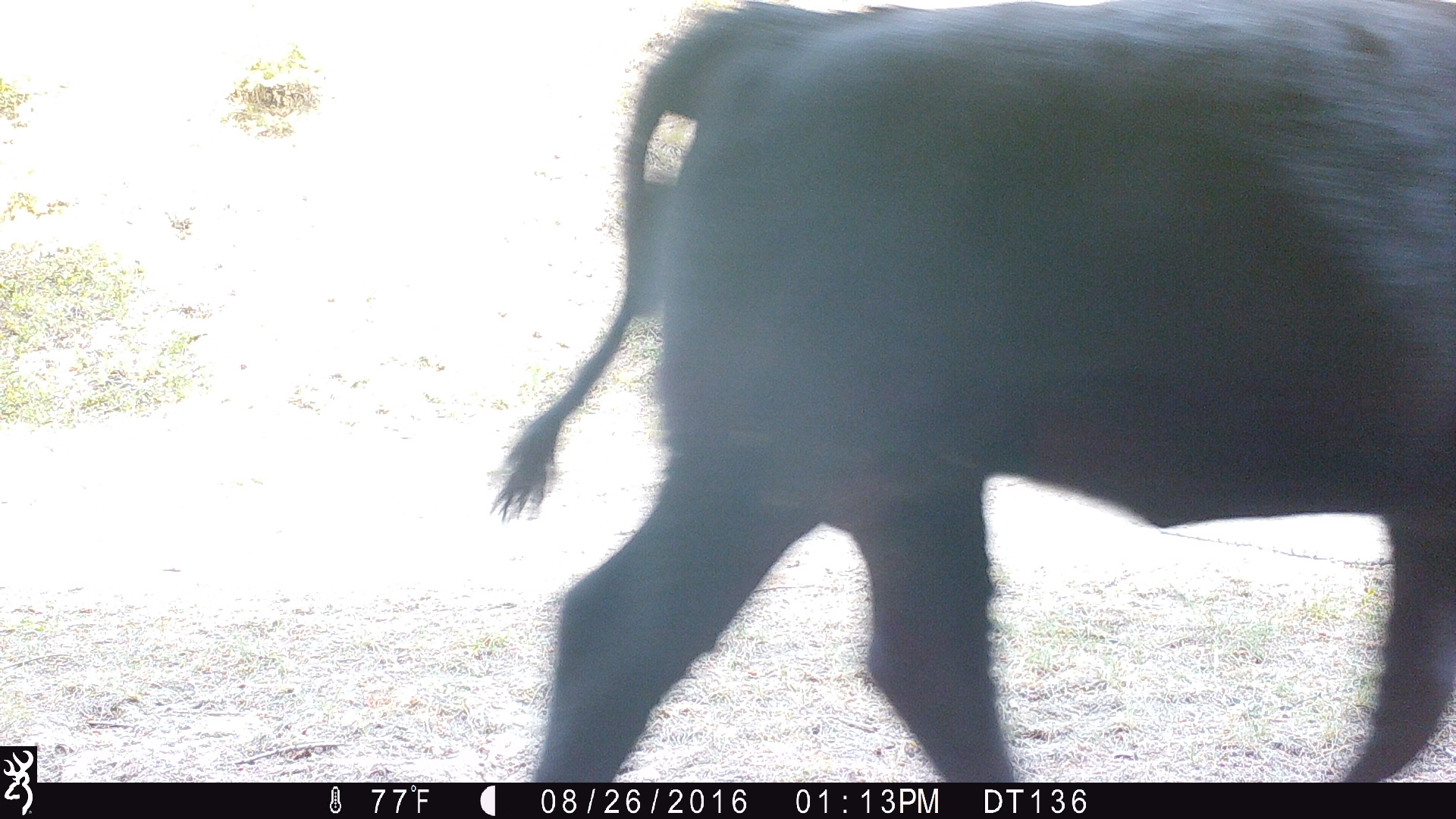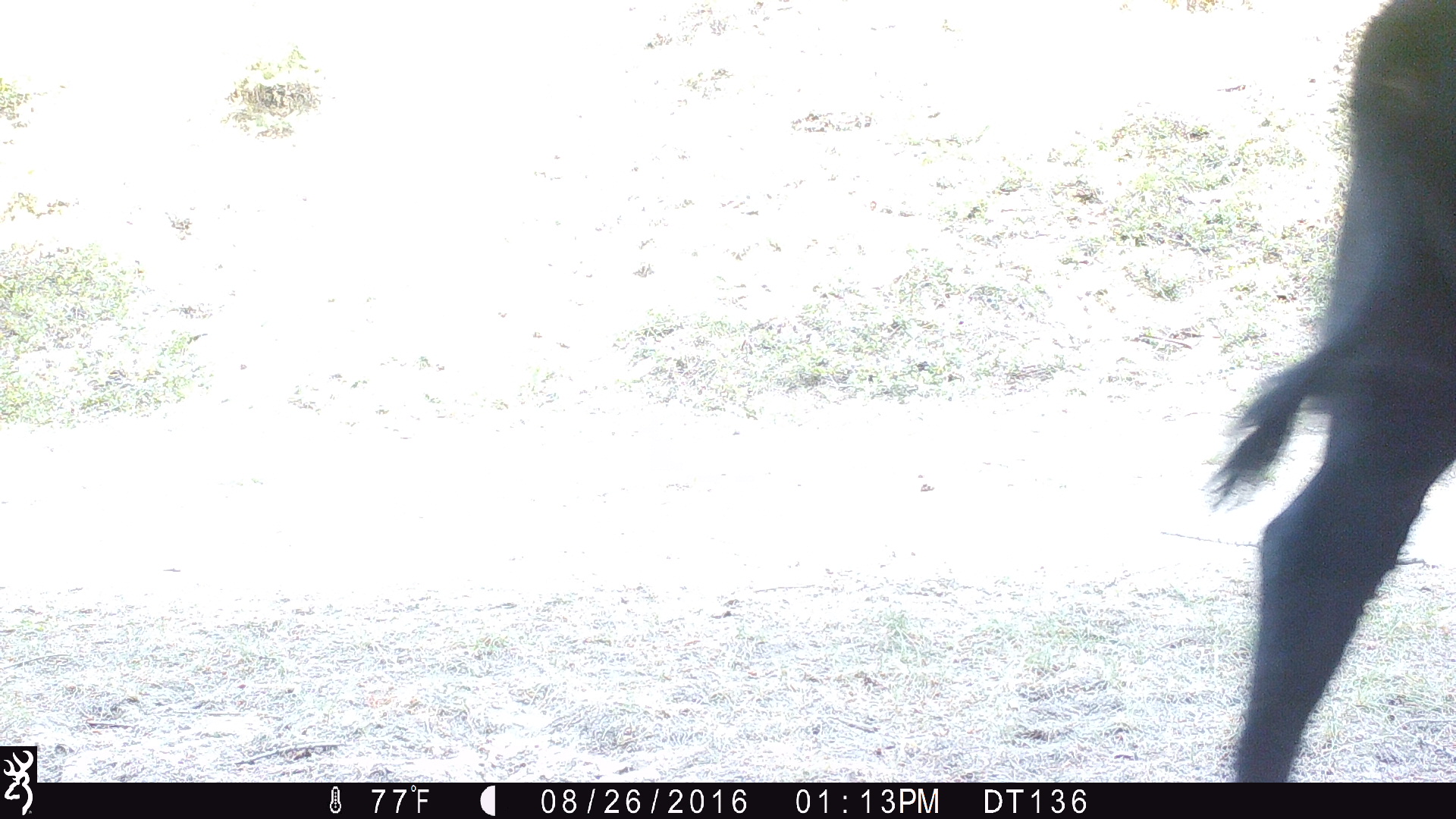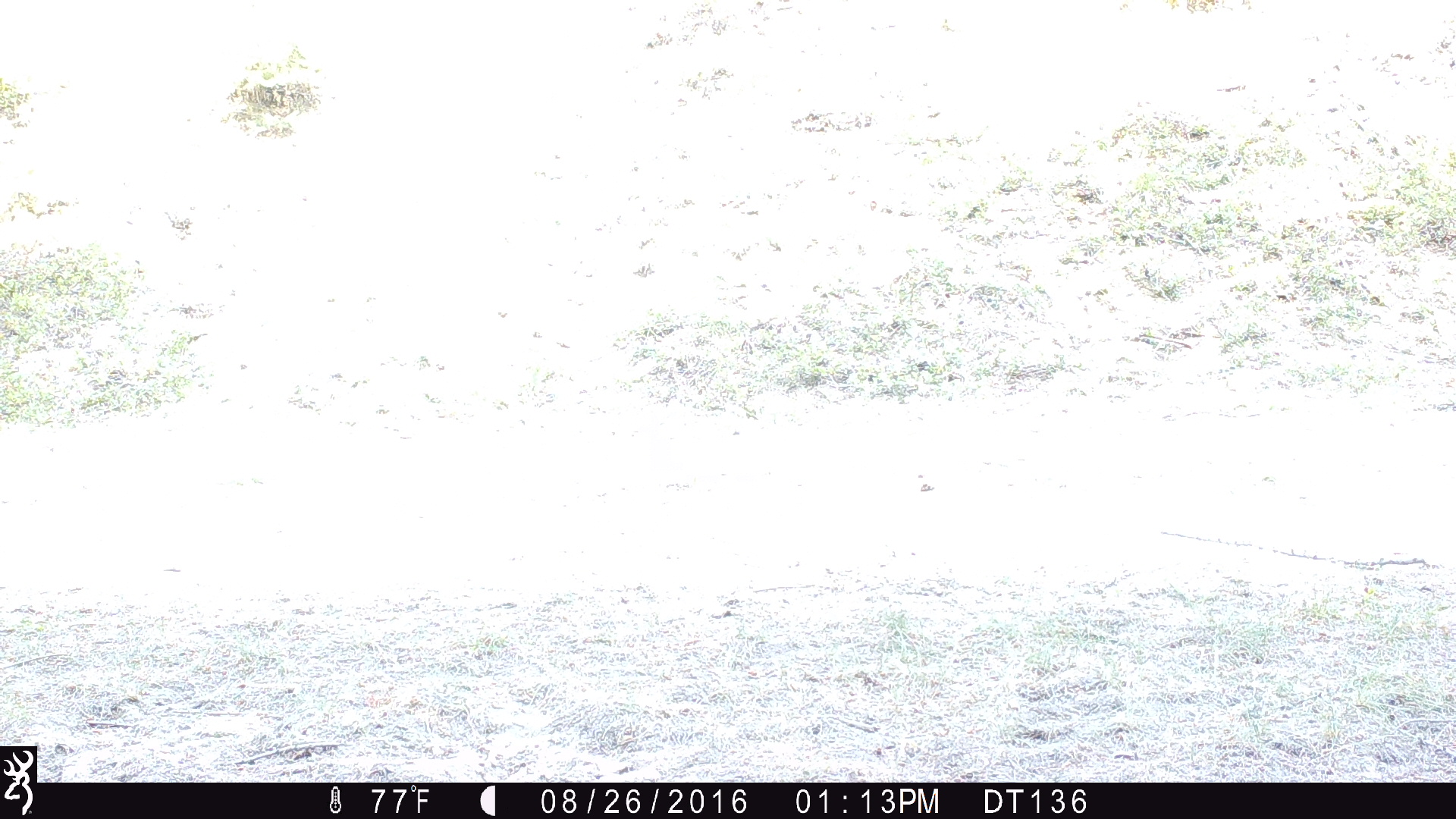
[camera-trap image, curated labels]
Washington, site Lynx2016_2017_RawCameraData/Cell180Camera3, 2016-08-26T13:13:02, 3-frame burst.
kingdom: Animalia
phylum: Chordata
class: Mammalia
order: Artiodactyla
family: Bovidae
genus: Bos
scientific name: Bos taurus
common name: domestic cattle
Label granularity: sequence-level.